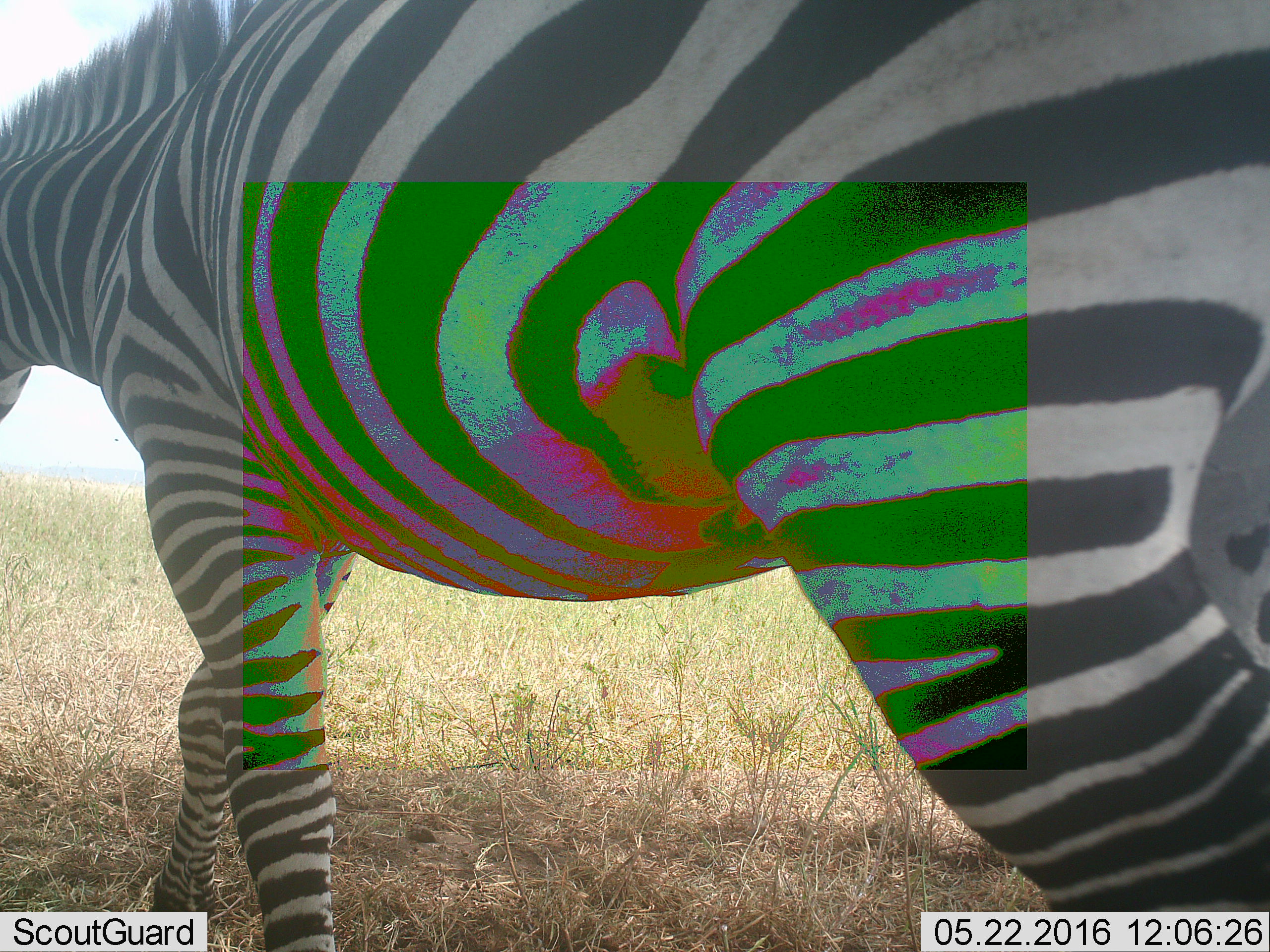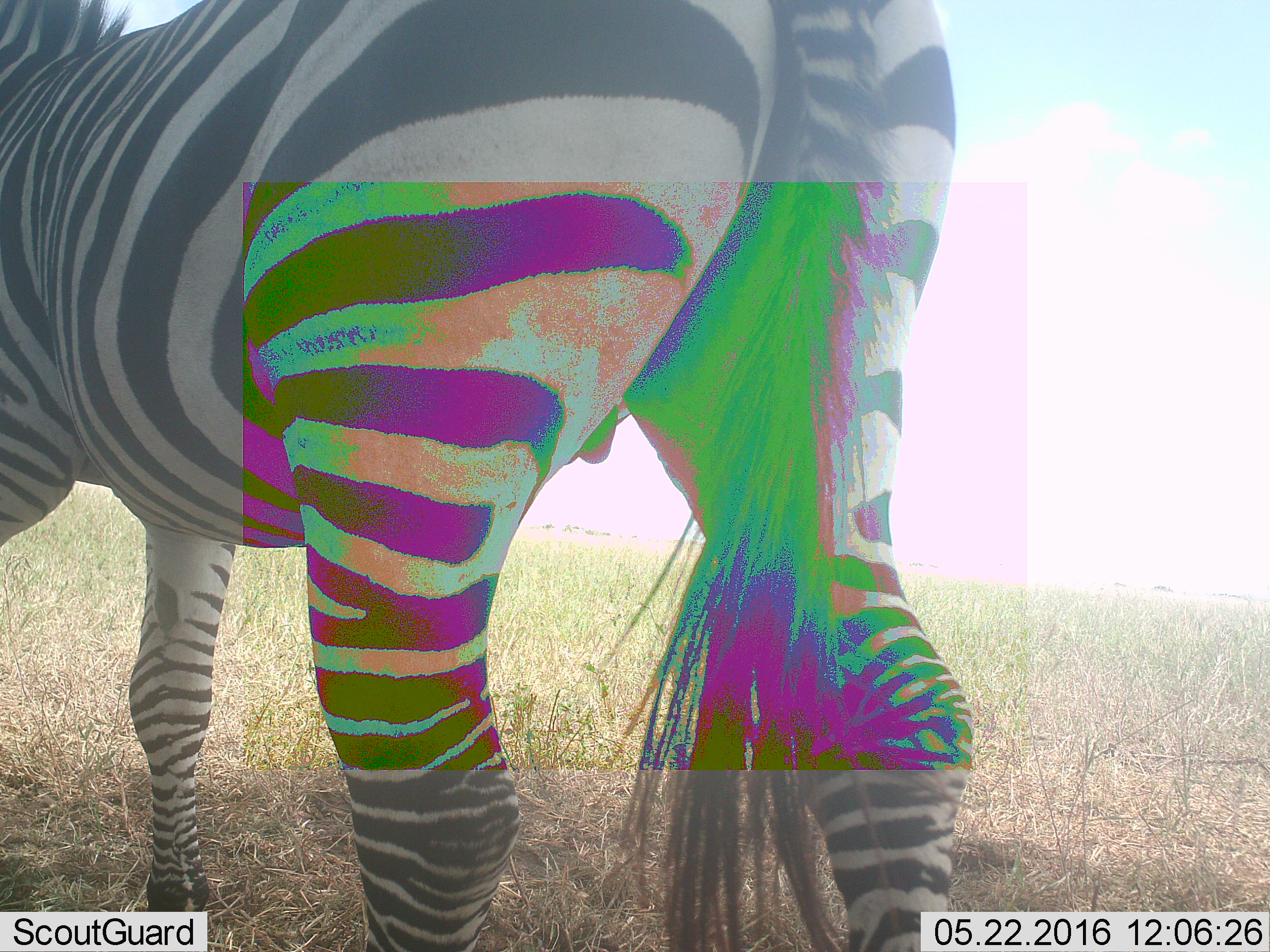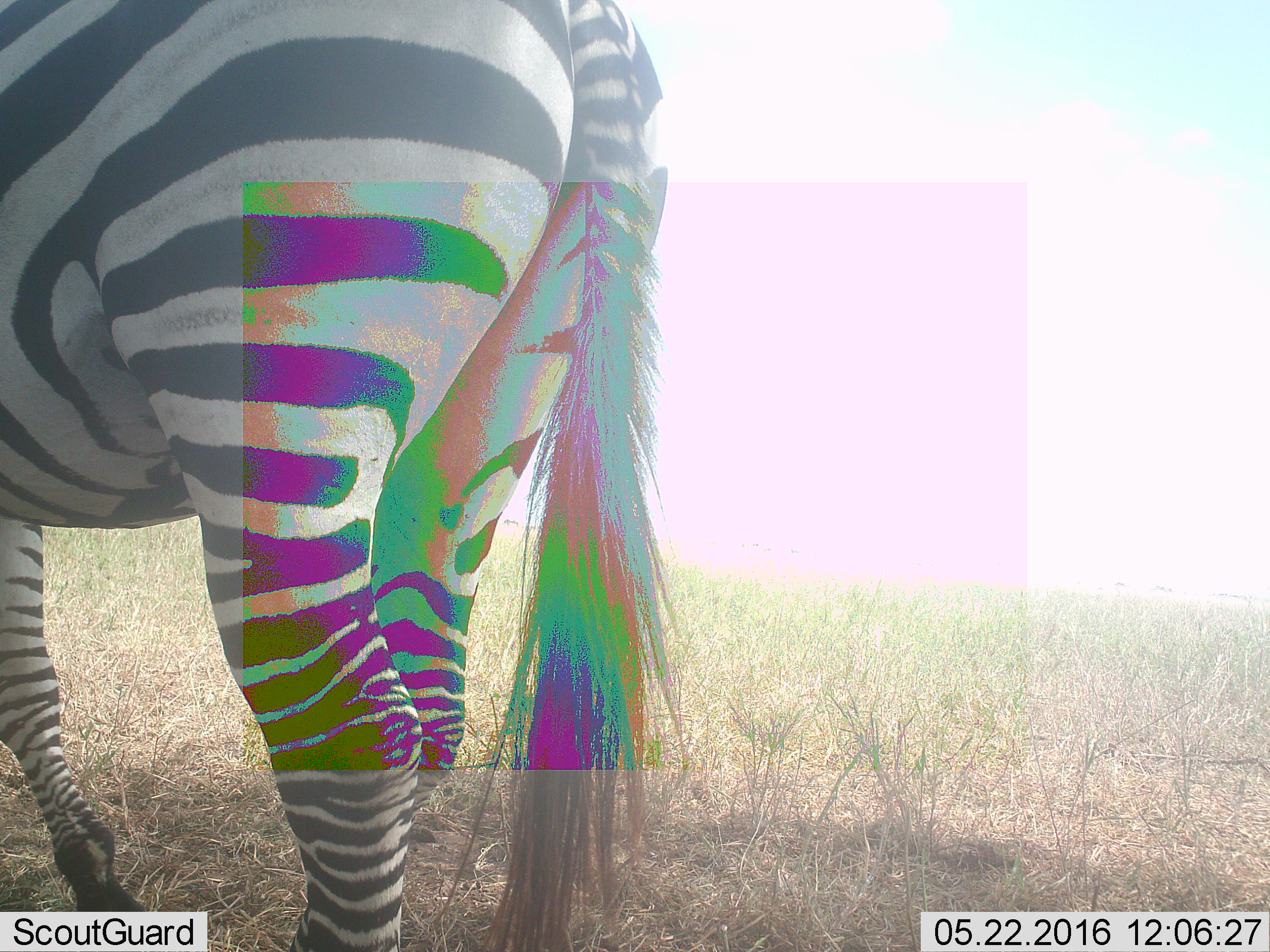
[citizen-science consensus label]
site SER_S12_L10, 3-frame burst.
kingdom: Animalia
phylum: Chordata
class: Mammalia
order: Perissodactyla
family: Equidae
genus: Equus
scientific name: Equus quagga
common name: plains zebra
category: zebraplains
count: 1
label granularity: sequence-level